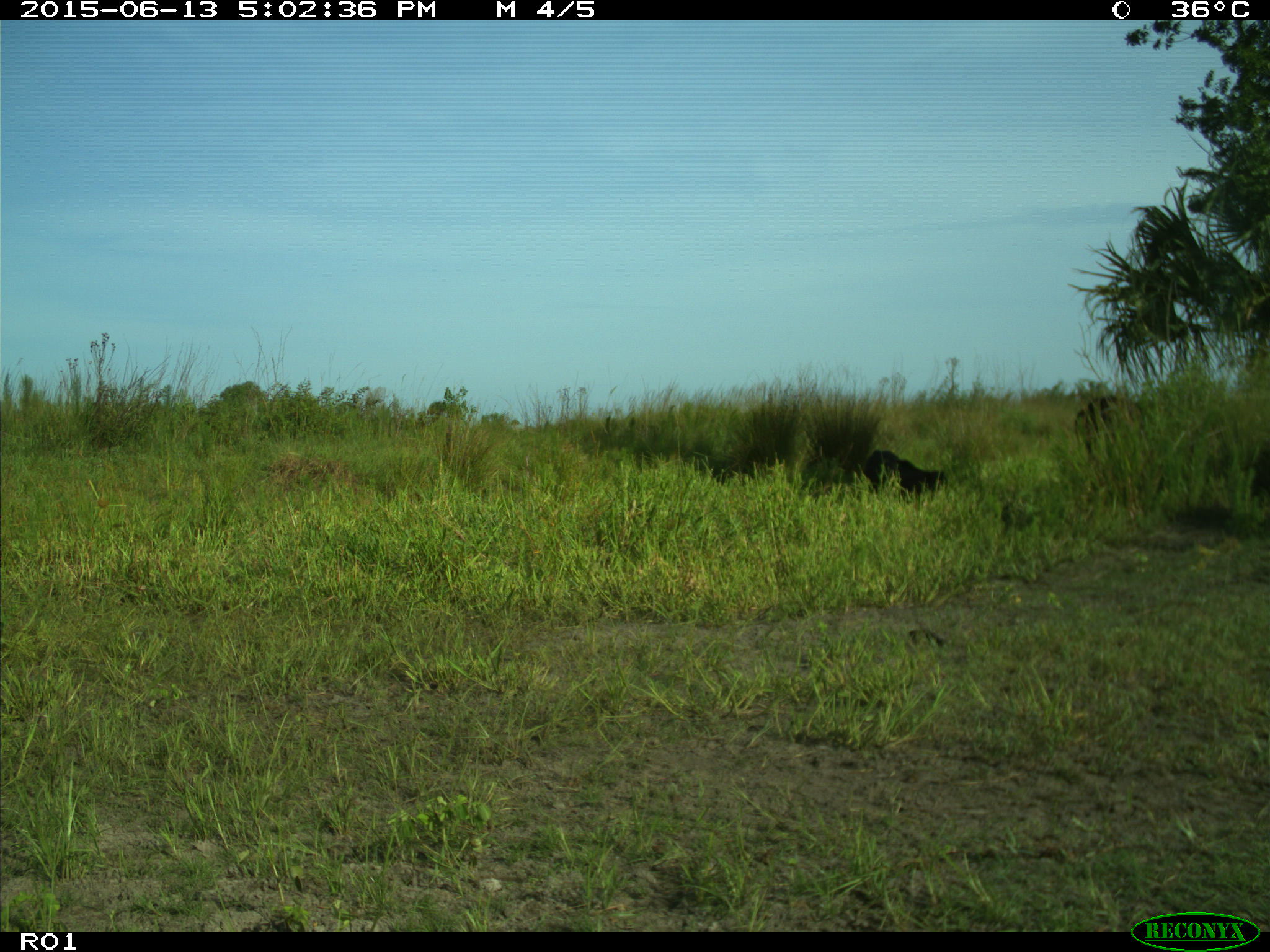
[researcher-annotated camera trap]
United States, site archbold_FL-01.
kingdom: Animalia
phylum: Chordata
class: Mammalia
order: Artiodactyla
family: Bovidae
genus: Bos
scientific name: Bos taurus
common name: domestic cow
Bos taurus (domestic cow).